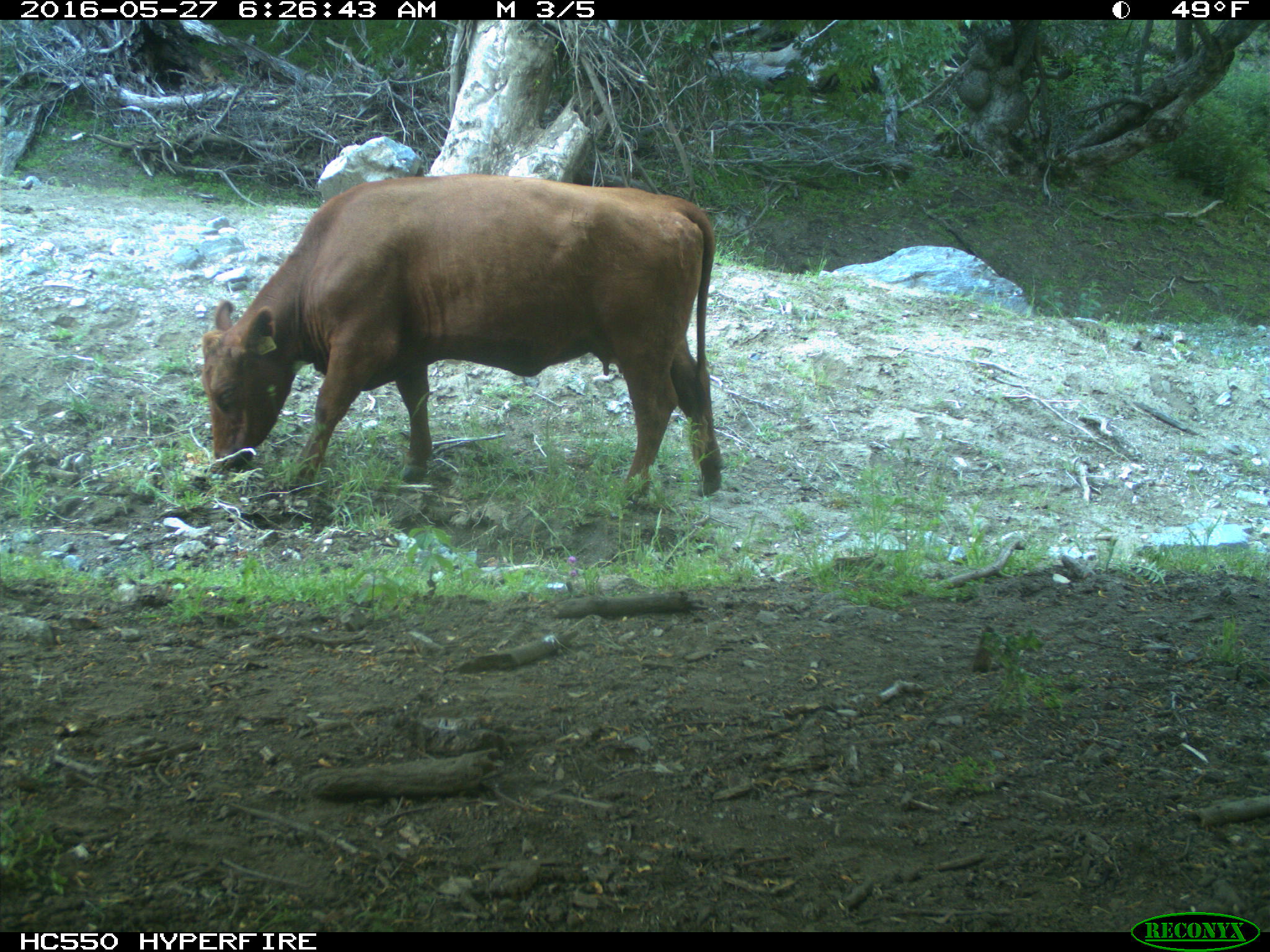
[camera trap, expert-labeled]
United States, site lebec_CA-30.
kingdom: Animalia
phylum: Chordata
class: Mammalia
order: Artiodactyla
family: Bovidae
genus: Bos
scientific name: Bos taurus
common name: domestic cow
Bos taurus (domestic cow).